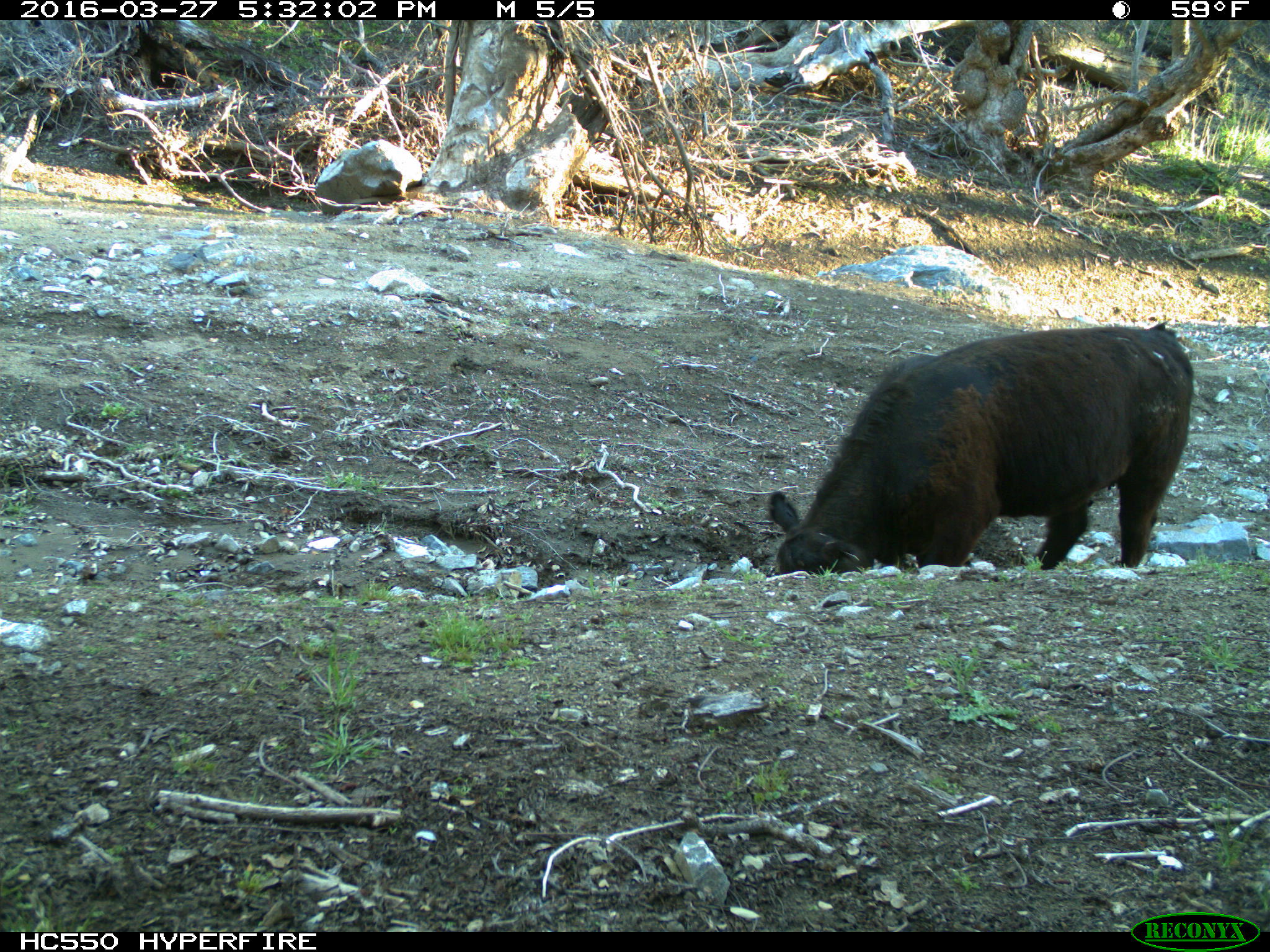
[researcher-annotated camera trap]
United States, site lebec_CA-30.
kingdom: Animalia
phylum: Chordata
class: Mammalia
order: Artiodactyla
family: Bovidae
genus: Bos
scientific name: Bos taurus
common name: domestic cow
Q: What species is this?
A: Bos taurus (domestic cow).